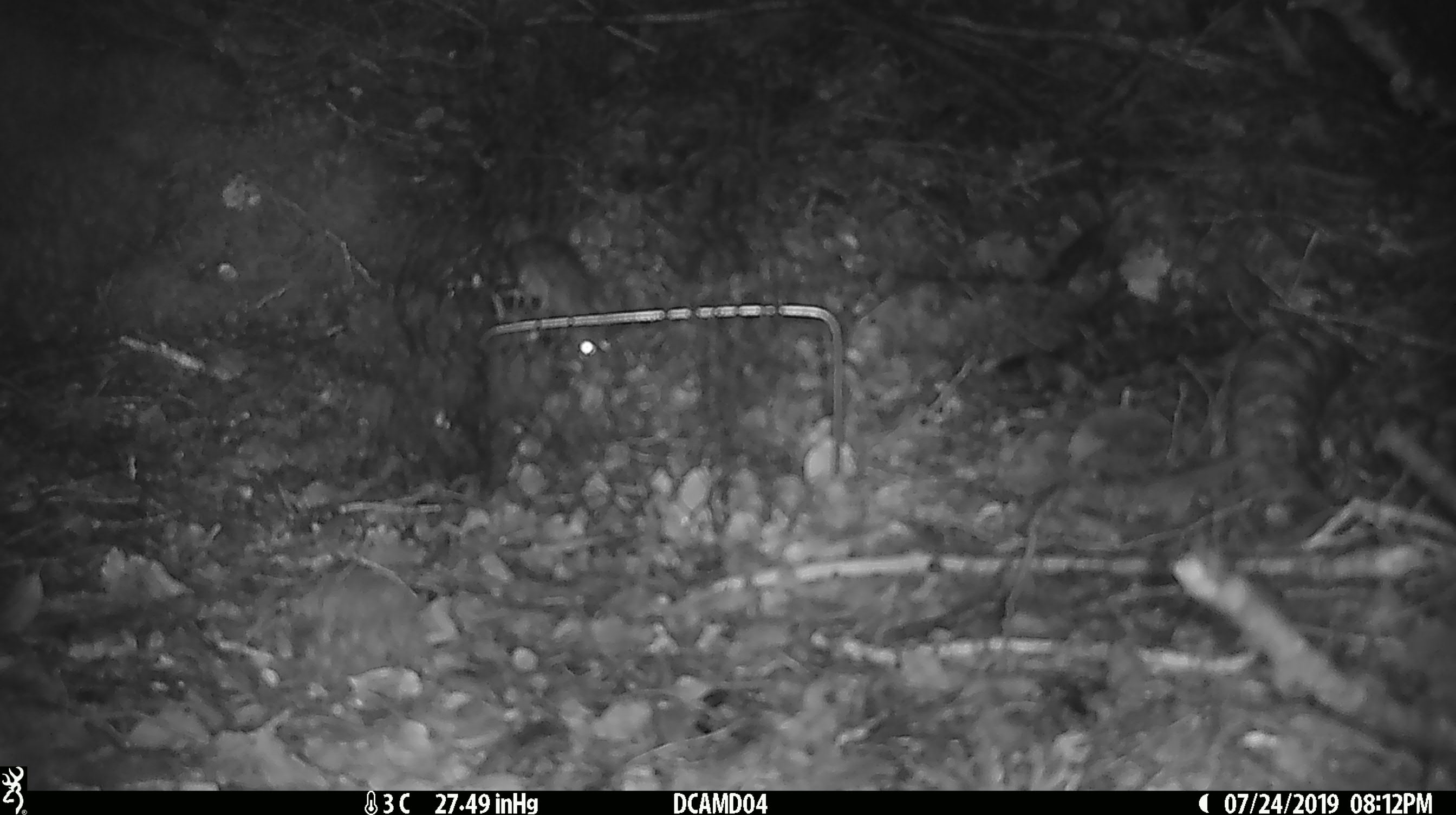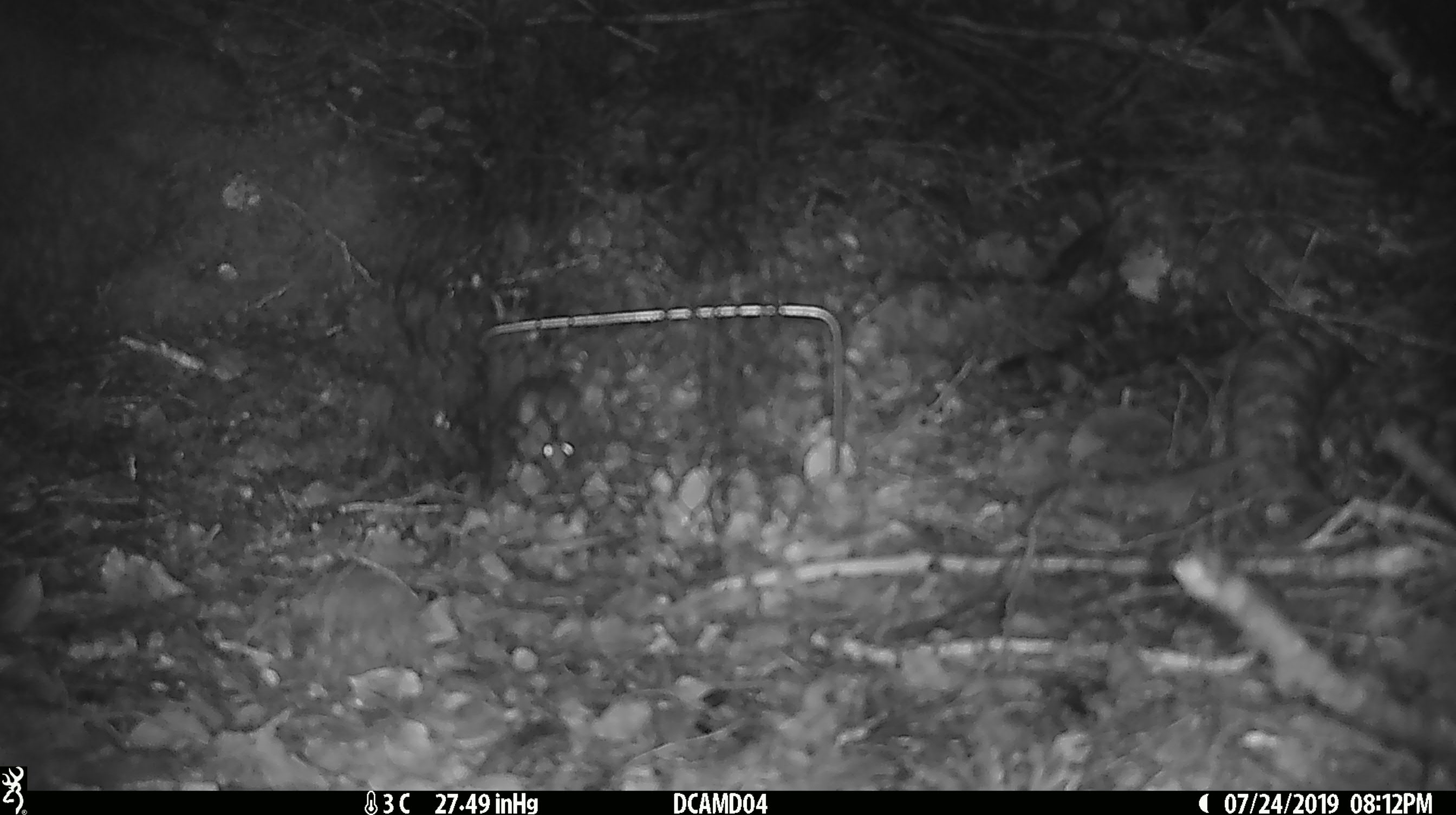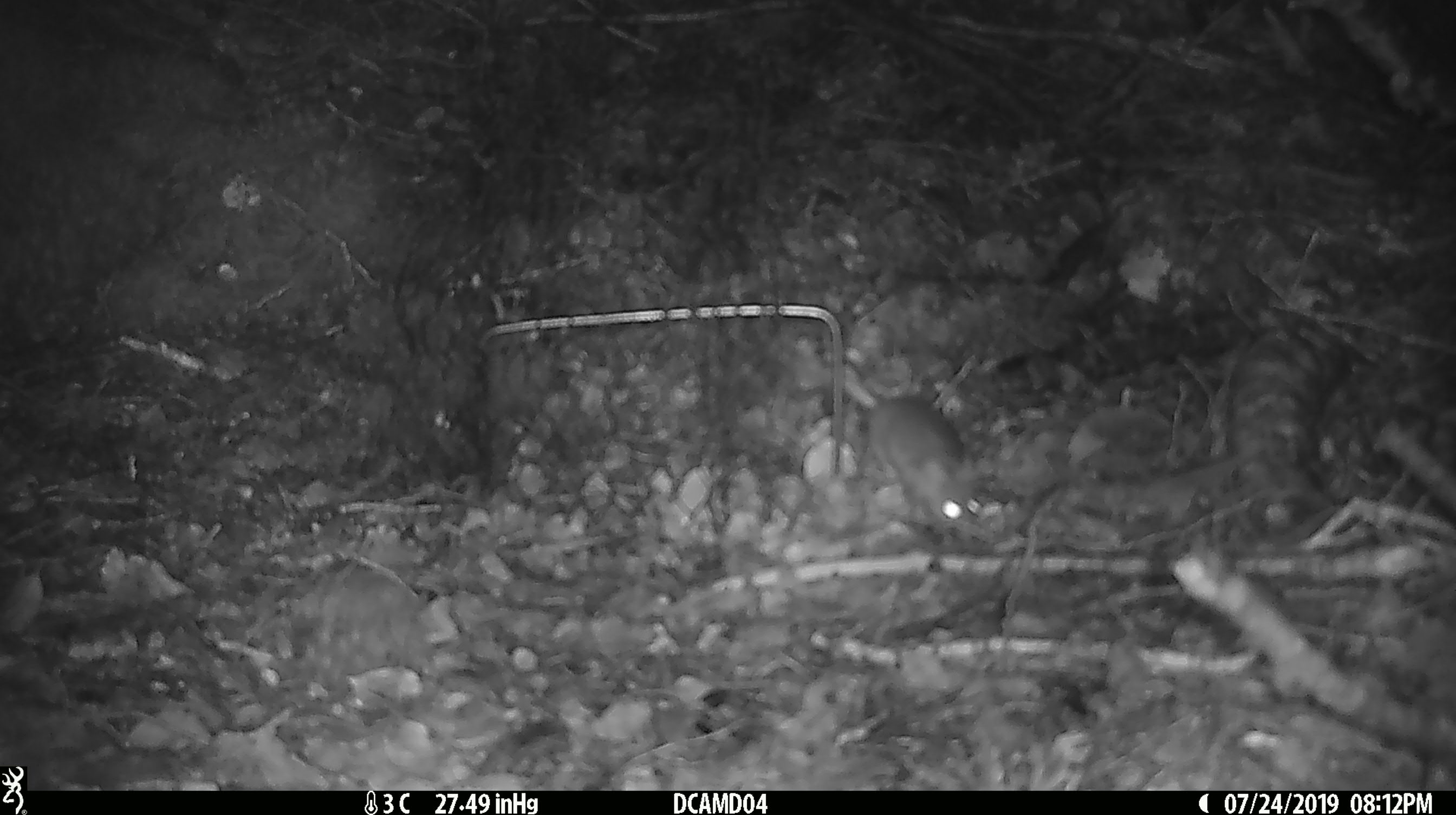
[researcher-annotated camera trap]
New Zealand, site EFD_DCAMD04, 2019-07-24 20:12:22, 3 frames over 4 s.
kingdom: Animalia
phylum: Chordata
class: Mammalia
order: Rodentia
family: Muridae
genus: Mus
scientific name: Mus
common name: mouse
Mouse (Mus).